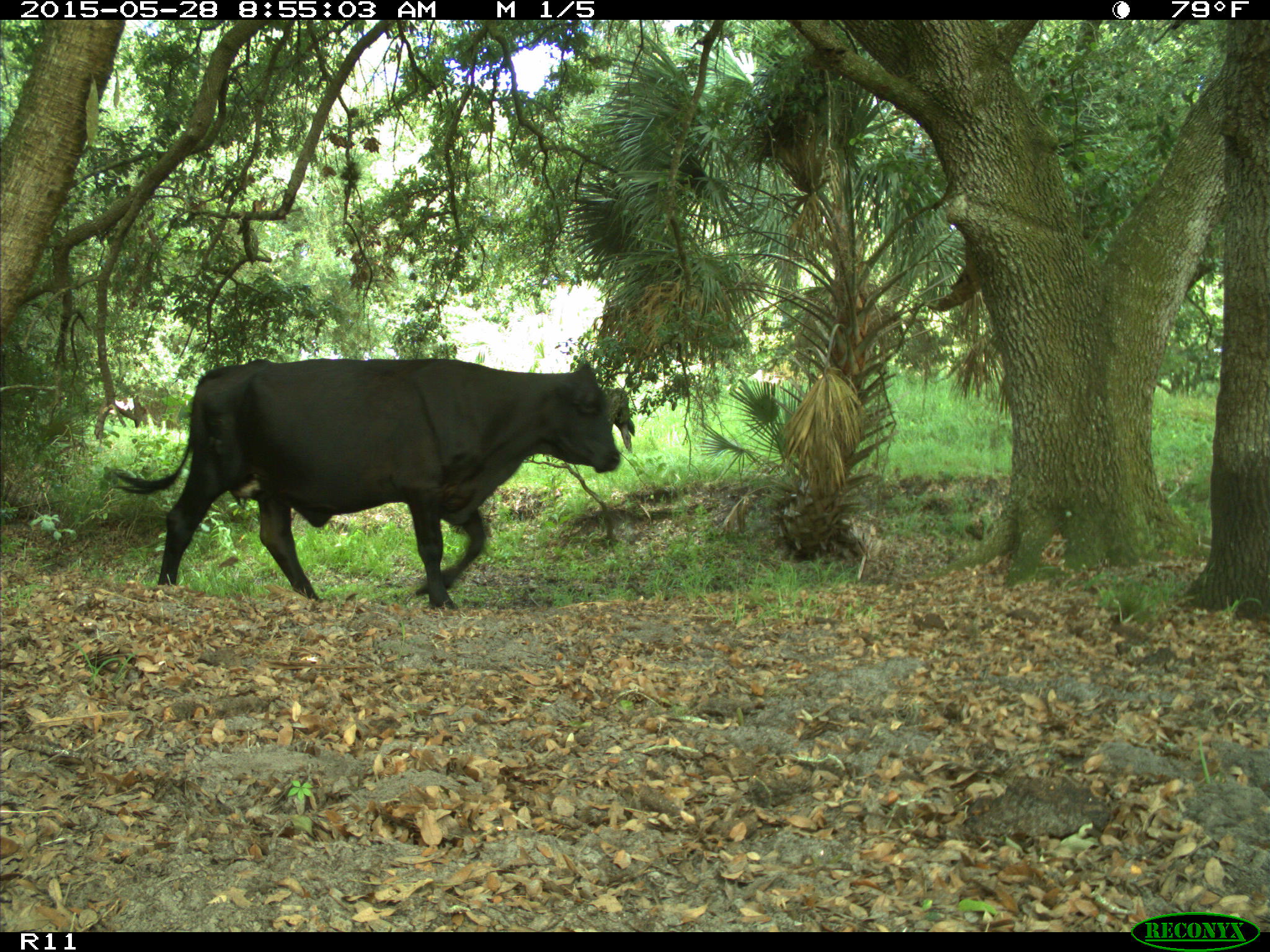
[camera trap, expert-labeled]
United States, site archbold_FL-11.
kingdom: Animalia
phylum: Chordata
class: Mammalia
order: Artiodactyla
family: Bovidae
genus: Bos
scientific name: Bos taurus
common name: domestic cow